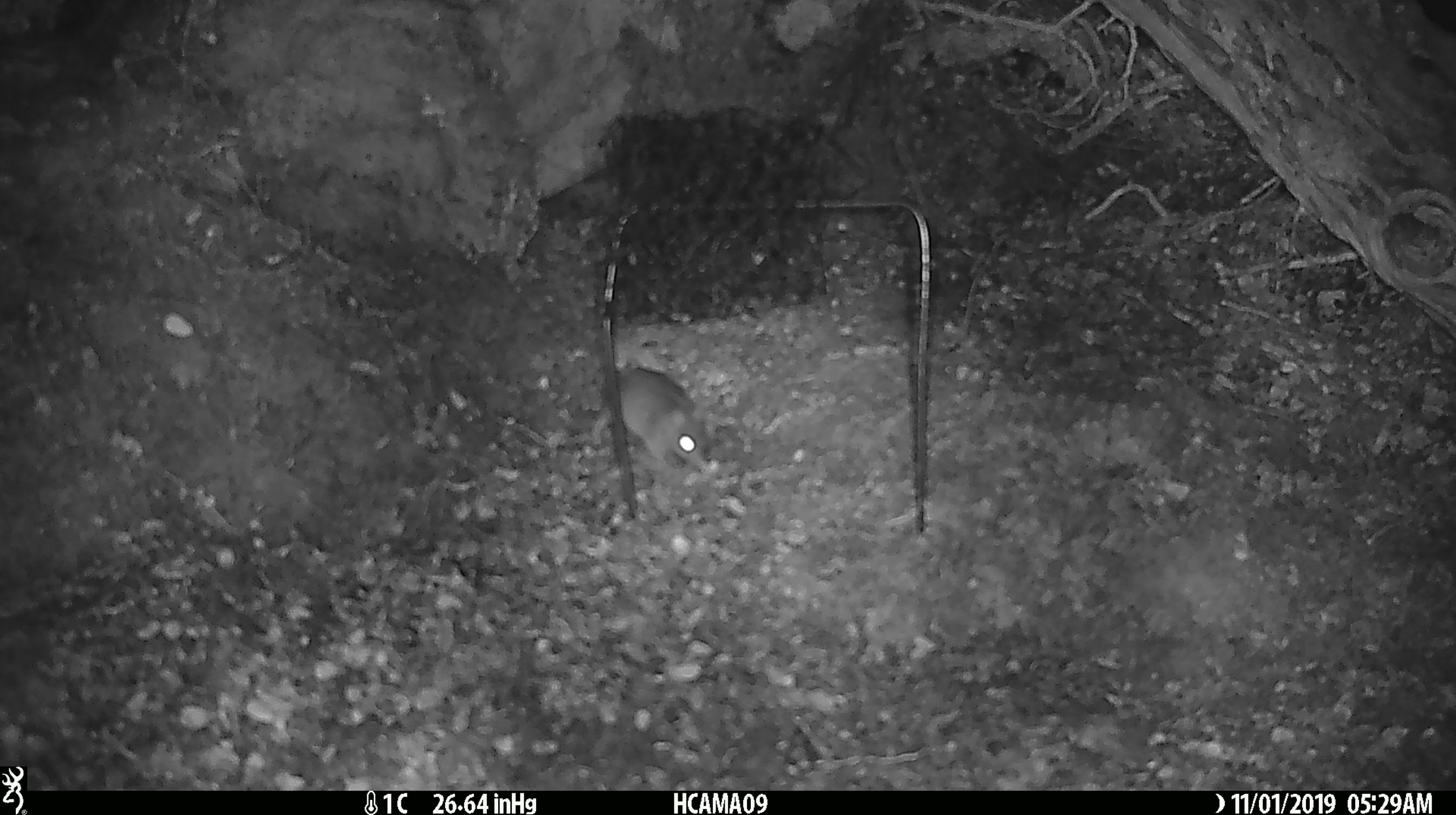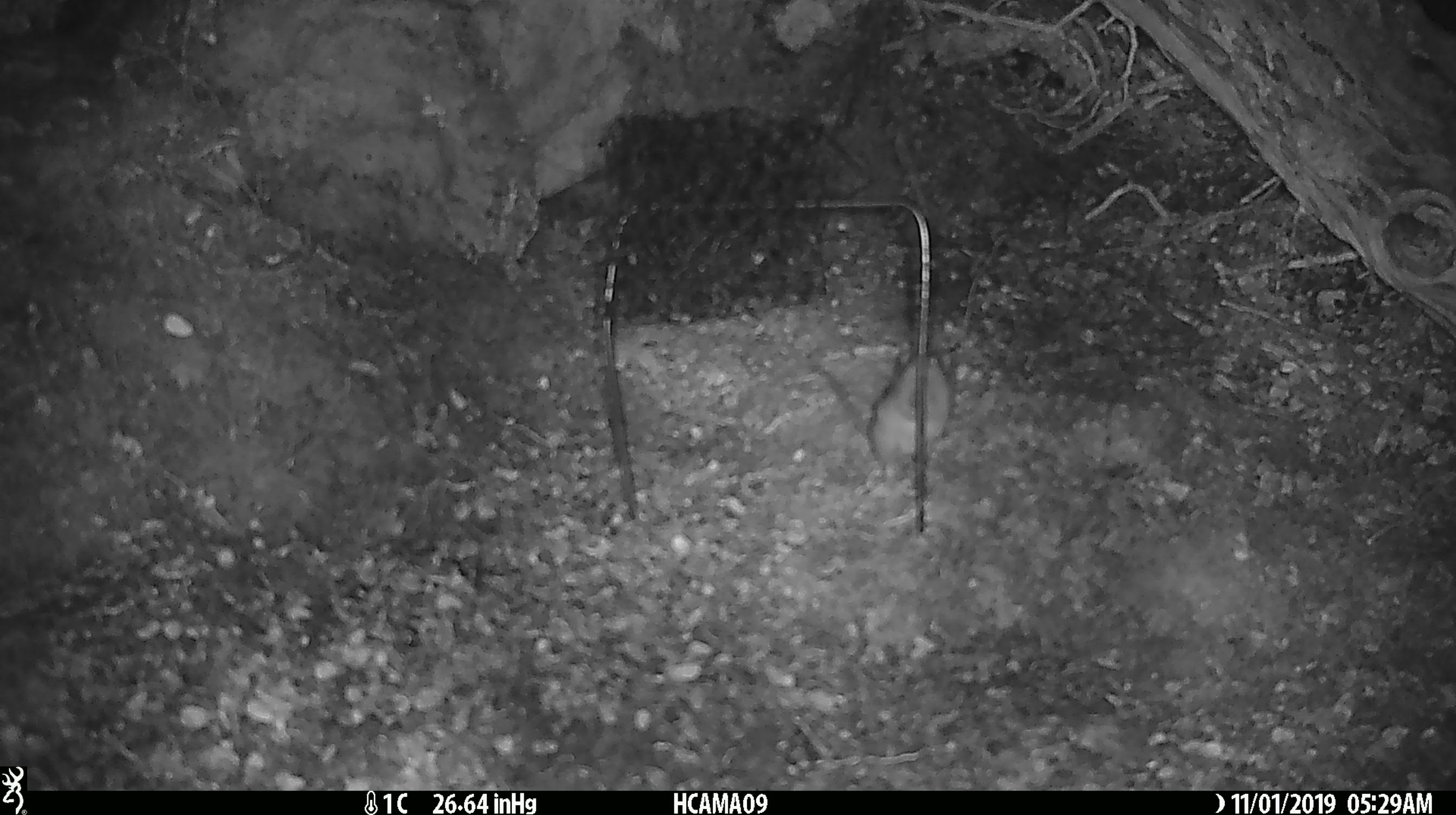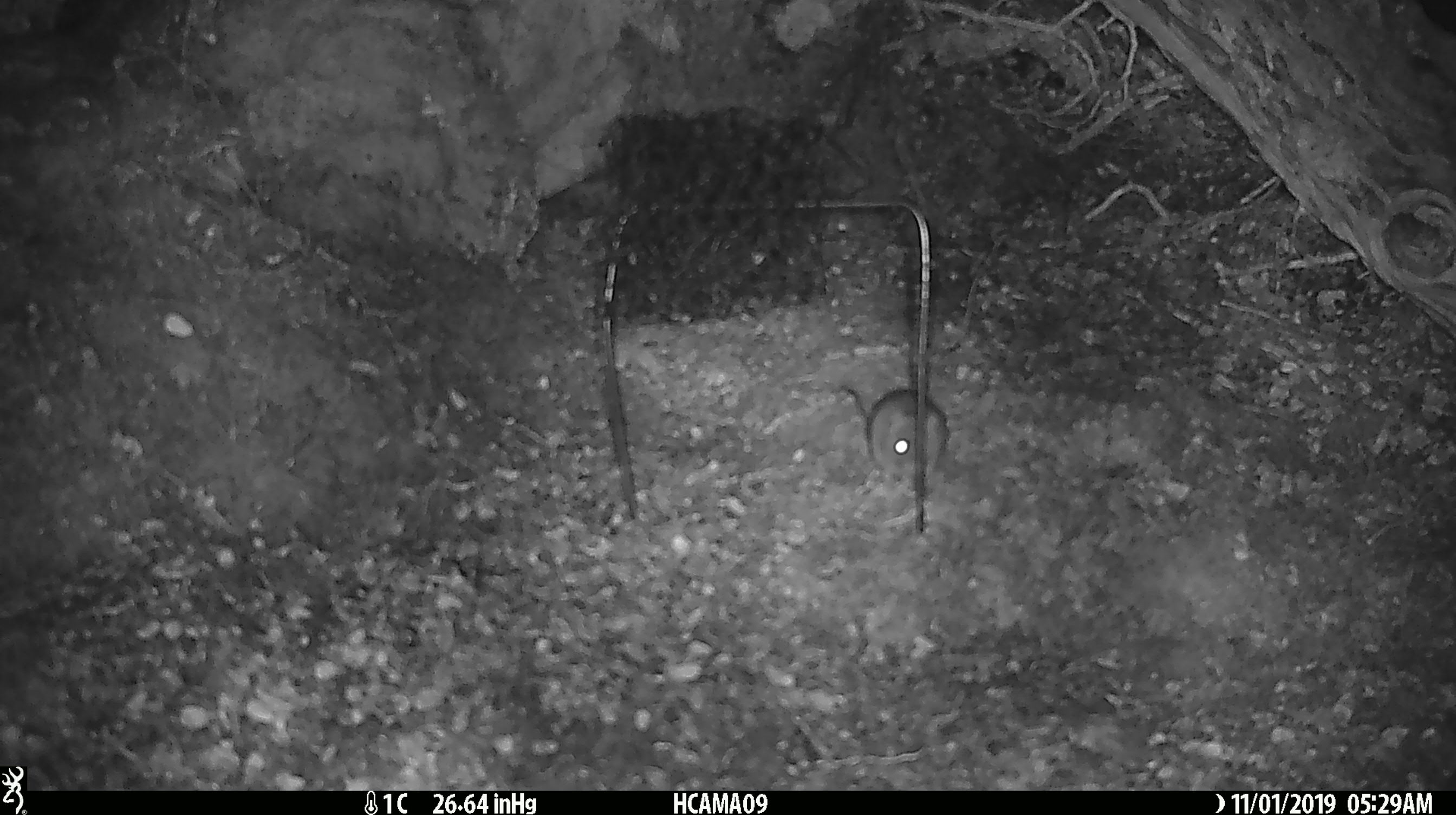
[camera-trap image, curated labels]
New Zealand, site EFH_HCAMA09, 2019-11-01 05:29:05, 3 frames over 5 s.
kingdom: Animalia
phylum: Chordata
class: Mammalia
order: Rodentia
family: Muridae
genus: Mus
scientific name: Mus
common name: mouse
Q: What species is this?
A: Mouse (Mus).